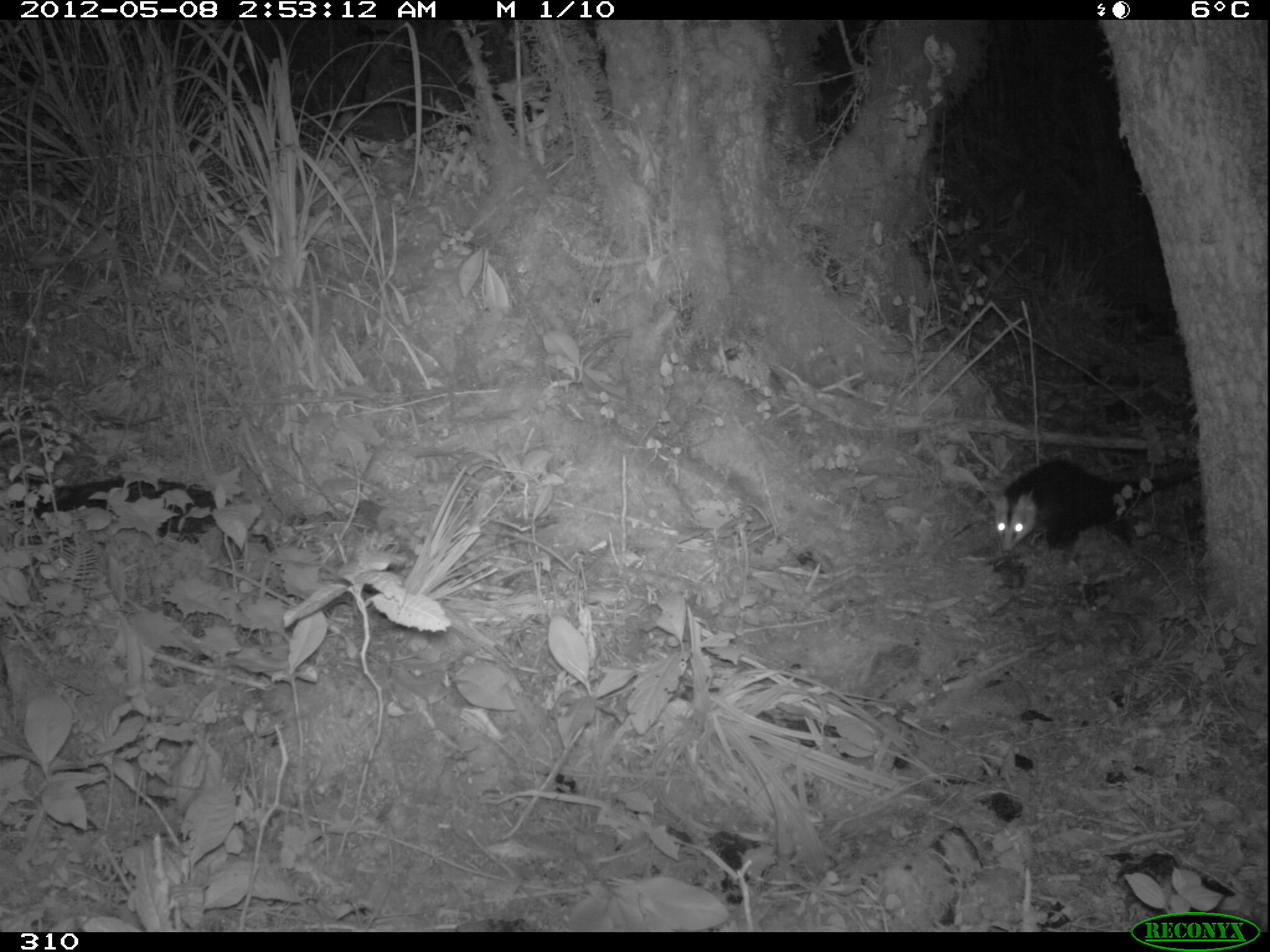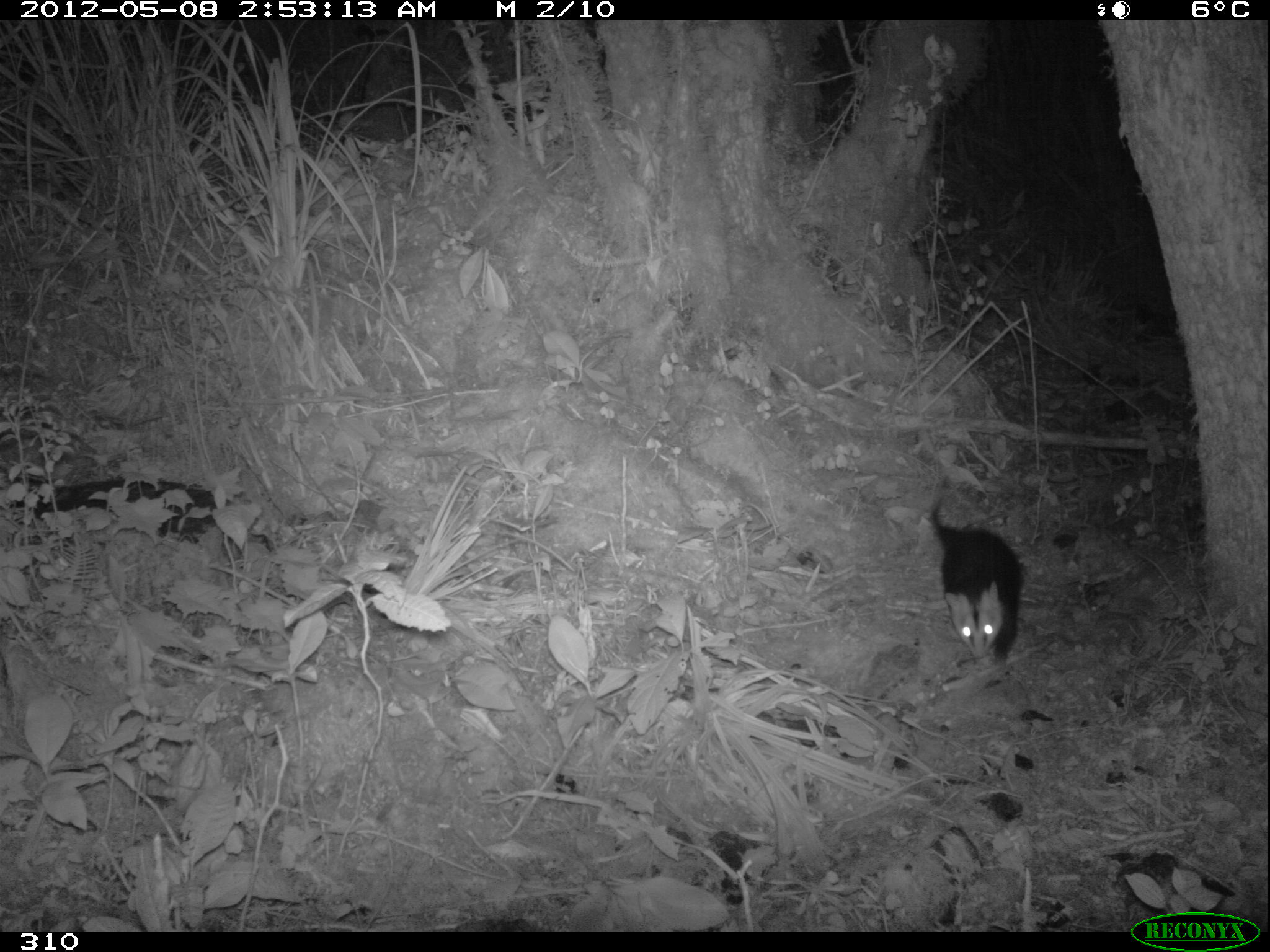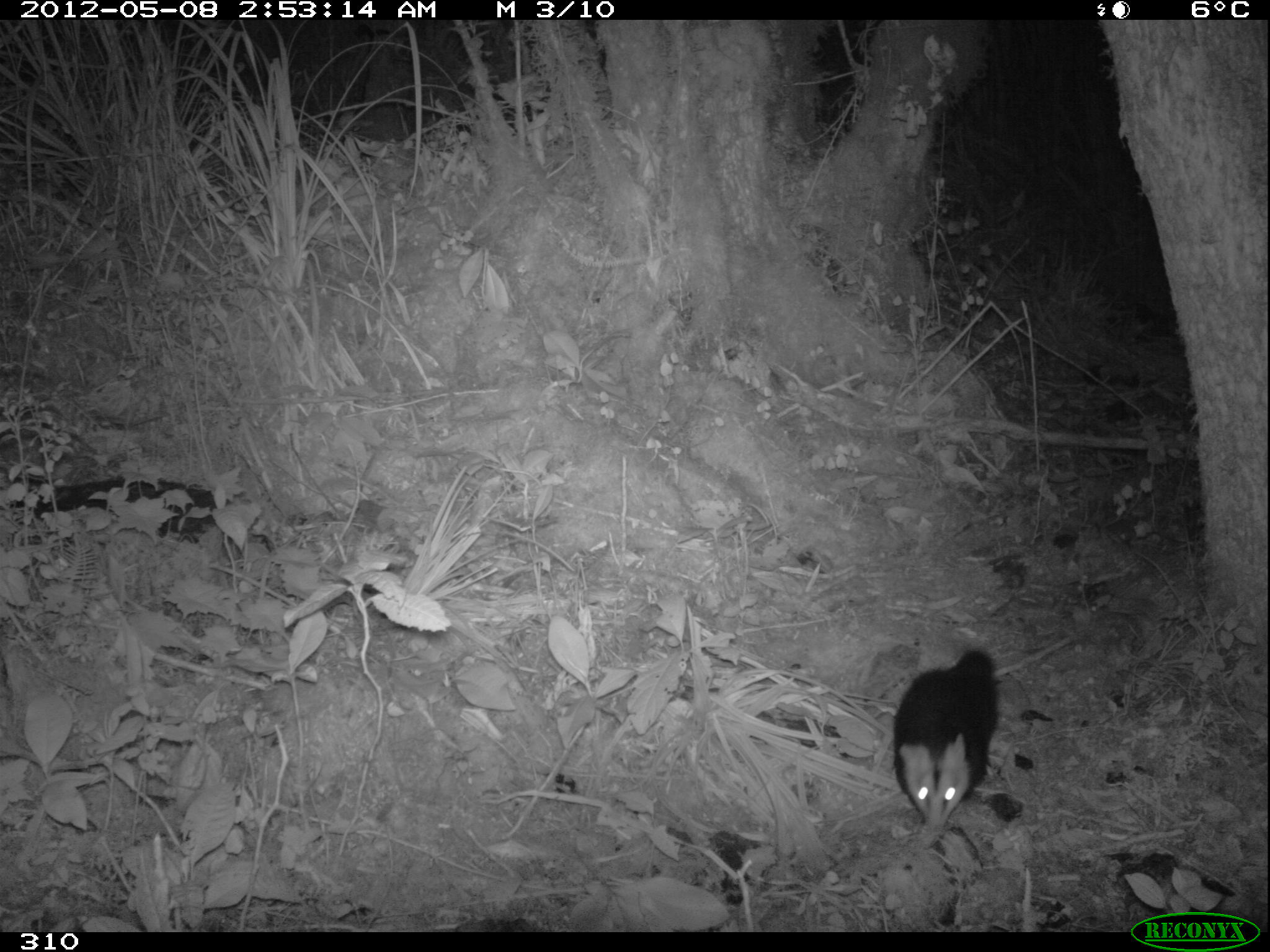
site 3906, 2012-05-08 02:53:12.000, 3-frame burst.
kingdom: Animalia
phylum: Chordata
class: Mammalia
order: Didelphimorphia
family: Didelphidae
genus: Didelphis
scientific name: Didelphis pernigra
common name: andean white-eared opossum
Didelphis pernigra (andean white-eared opossum).